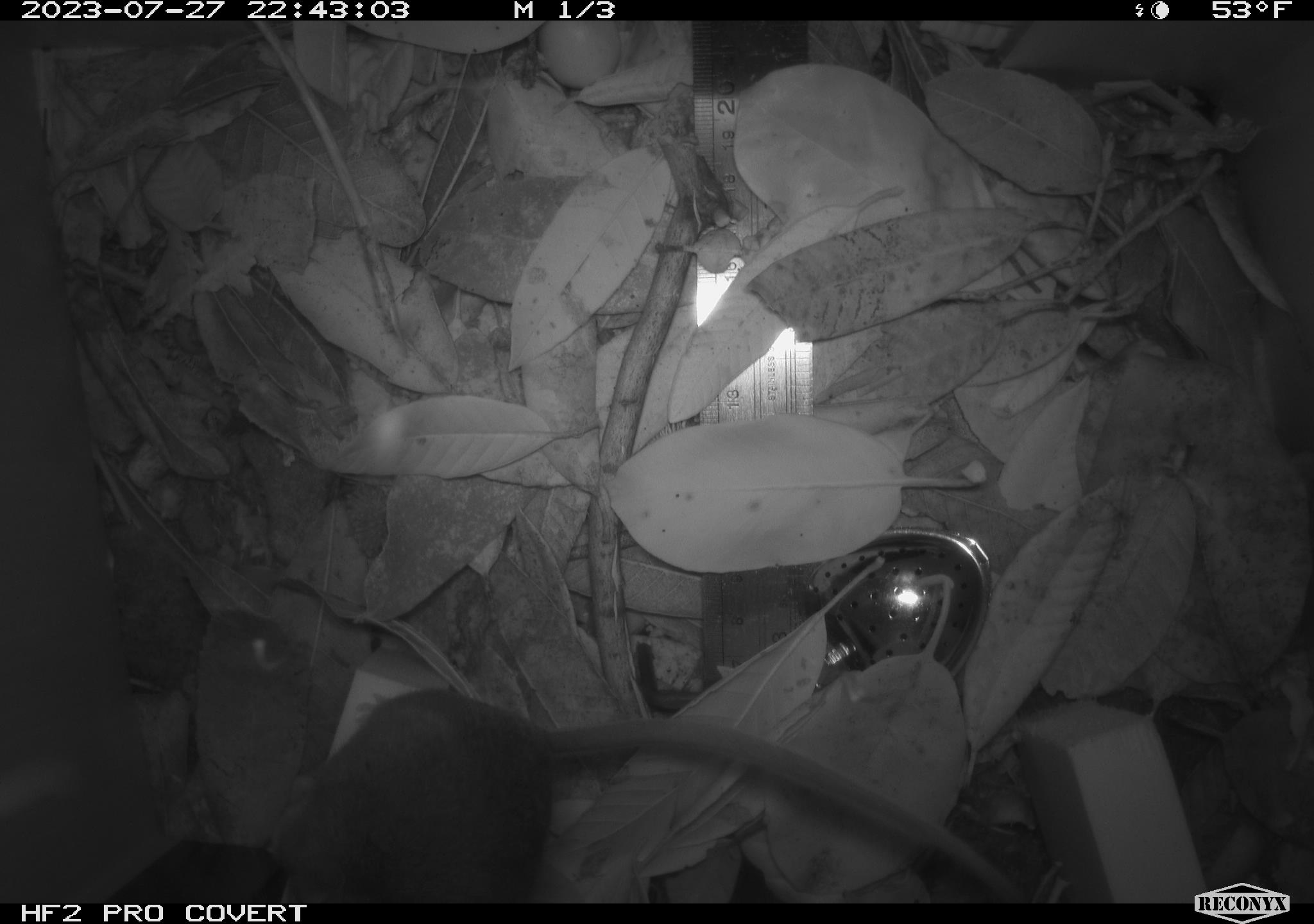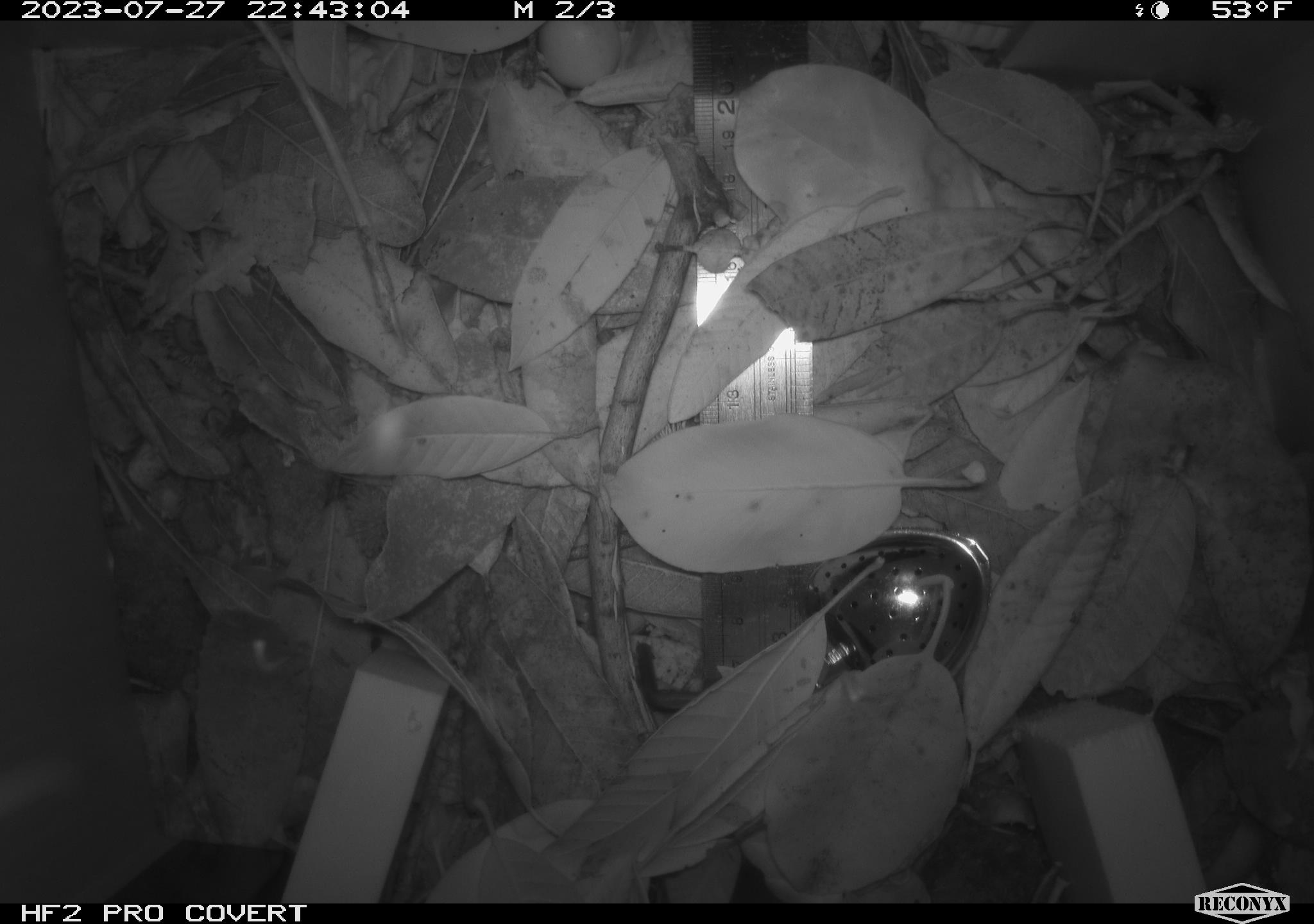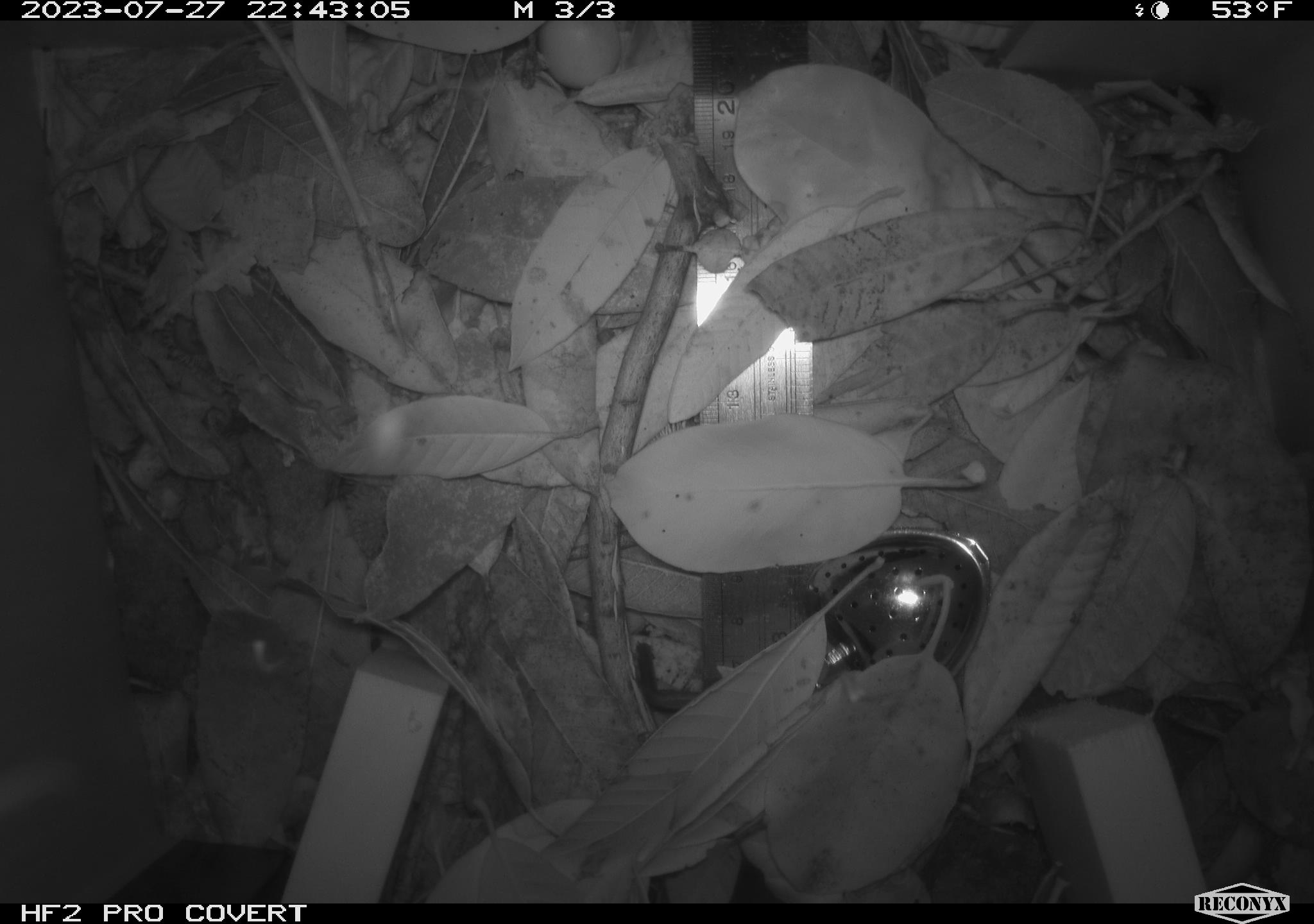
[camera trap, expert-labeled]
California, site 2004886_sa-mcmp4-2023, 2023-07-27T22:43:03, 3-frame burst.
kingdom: Animalia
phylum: Chordata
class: Mammalia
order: Rodentia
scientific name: Rodentia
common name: mouse species